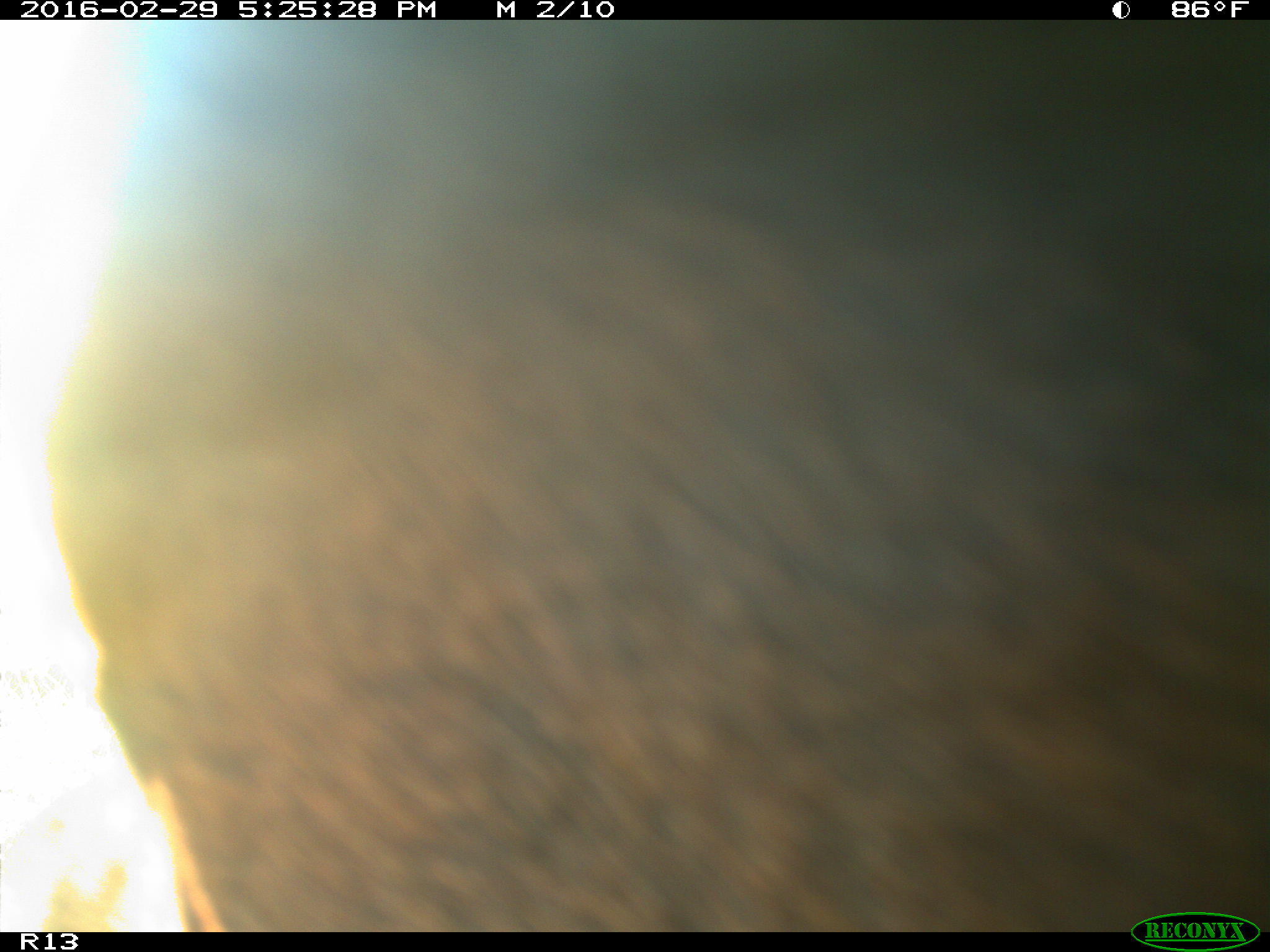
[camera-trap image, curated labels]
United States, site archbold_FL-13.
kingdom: Animalia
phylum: Chordata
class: Mammalia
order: Artiodactyla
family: Bovidae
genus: Bos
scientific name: Bos taurus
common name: domestic cow